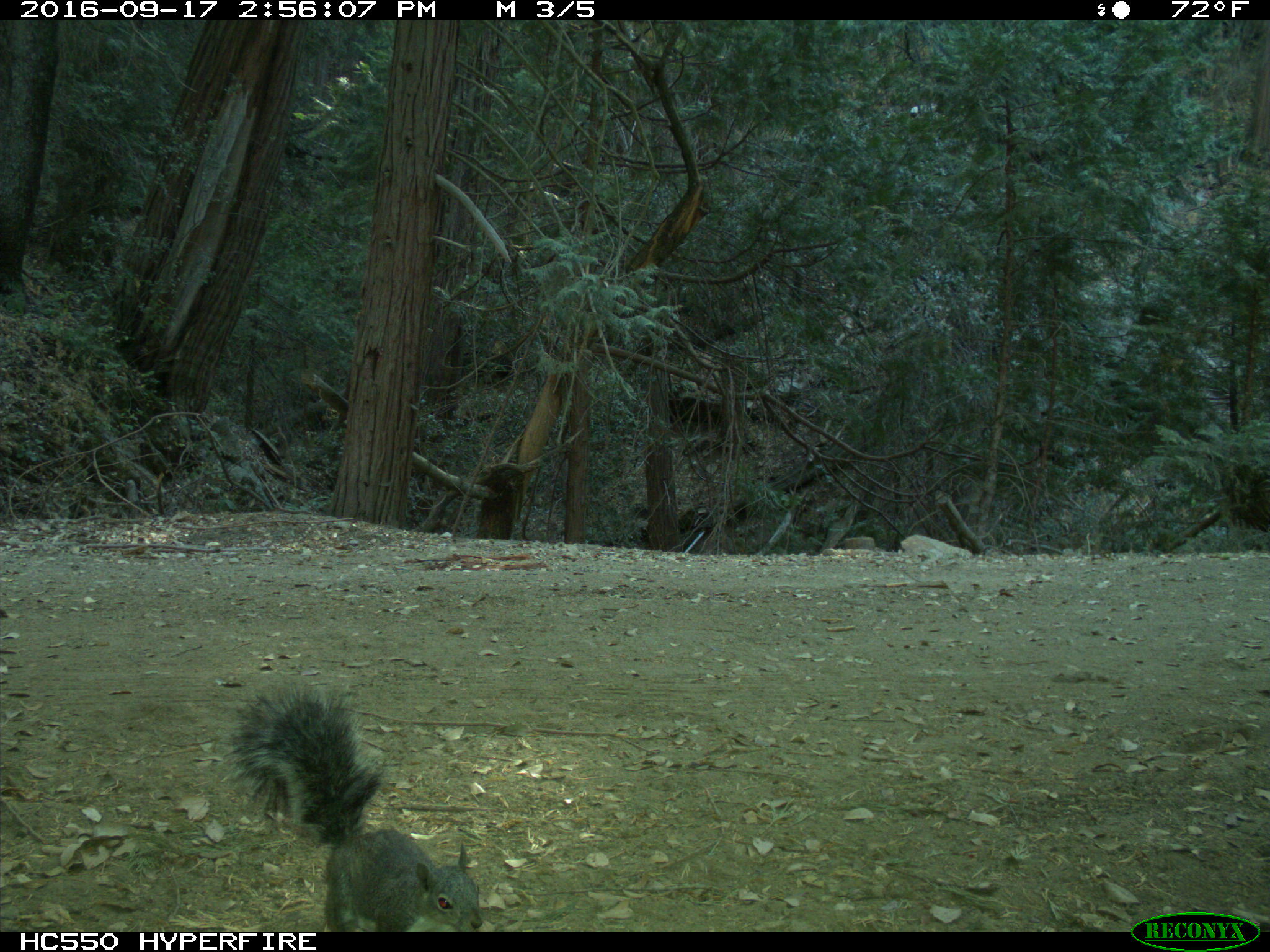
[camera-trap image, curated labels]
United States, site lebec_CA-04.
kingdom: Animalia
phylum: Chordata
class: Mammalia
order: Rodentia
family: Sciuridae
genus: Sciurus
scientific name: Sciurus carolinensis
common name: eastern gray squirrel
Sciurus carolinensis (eastern gray squirrel).